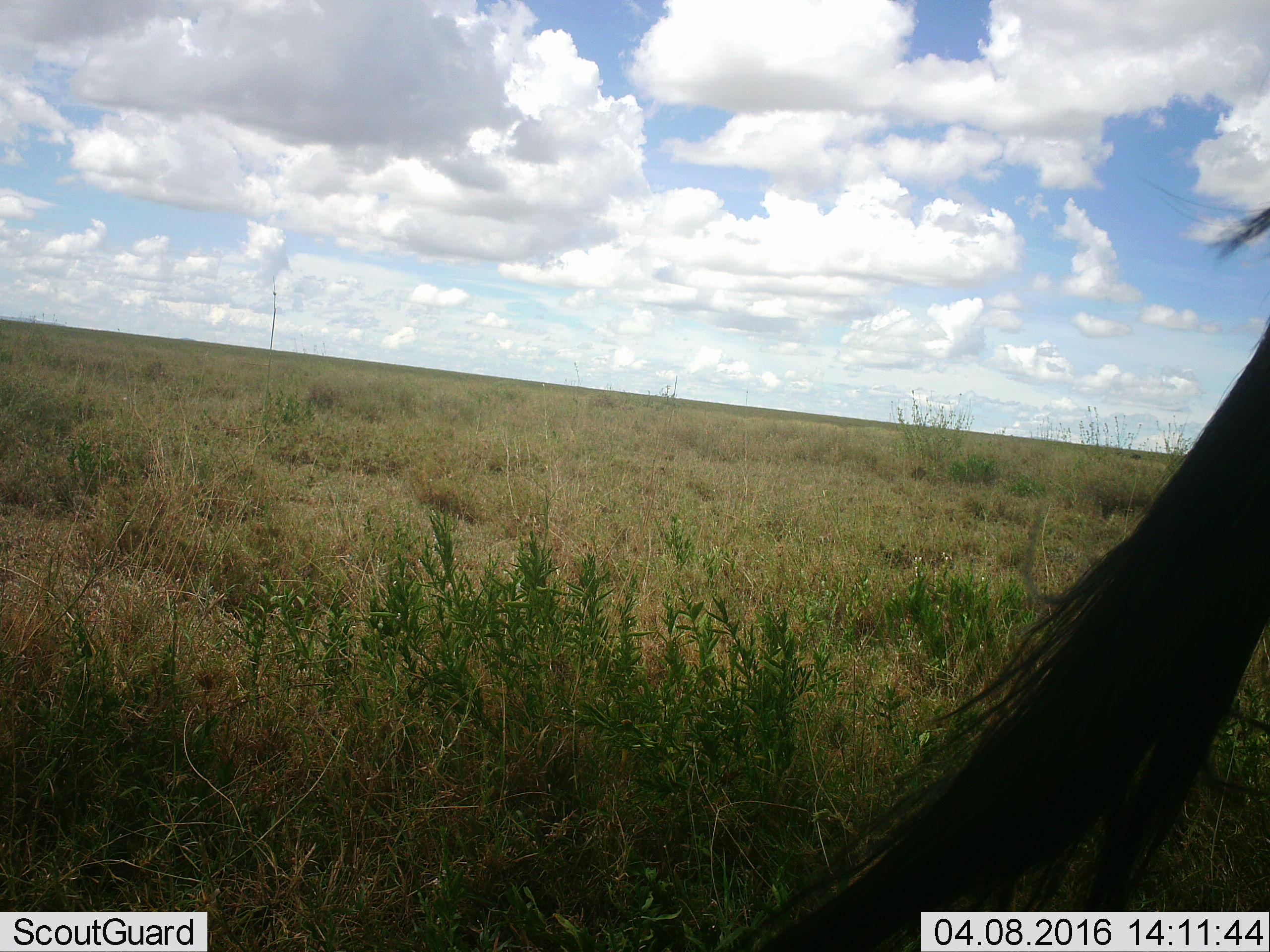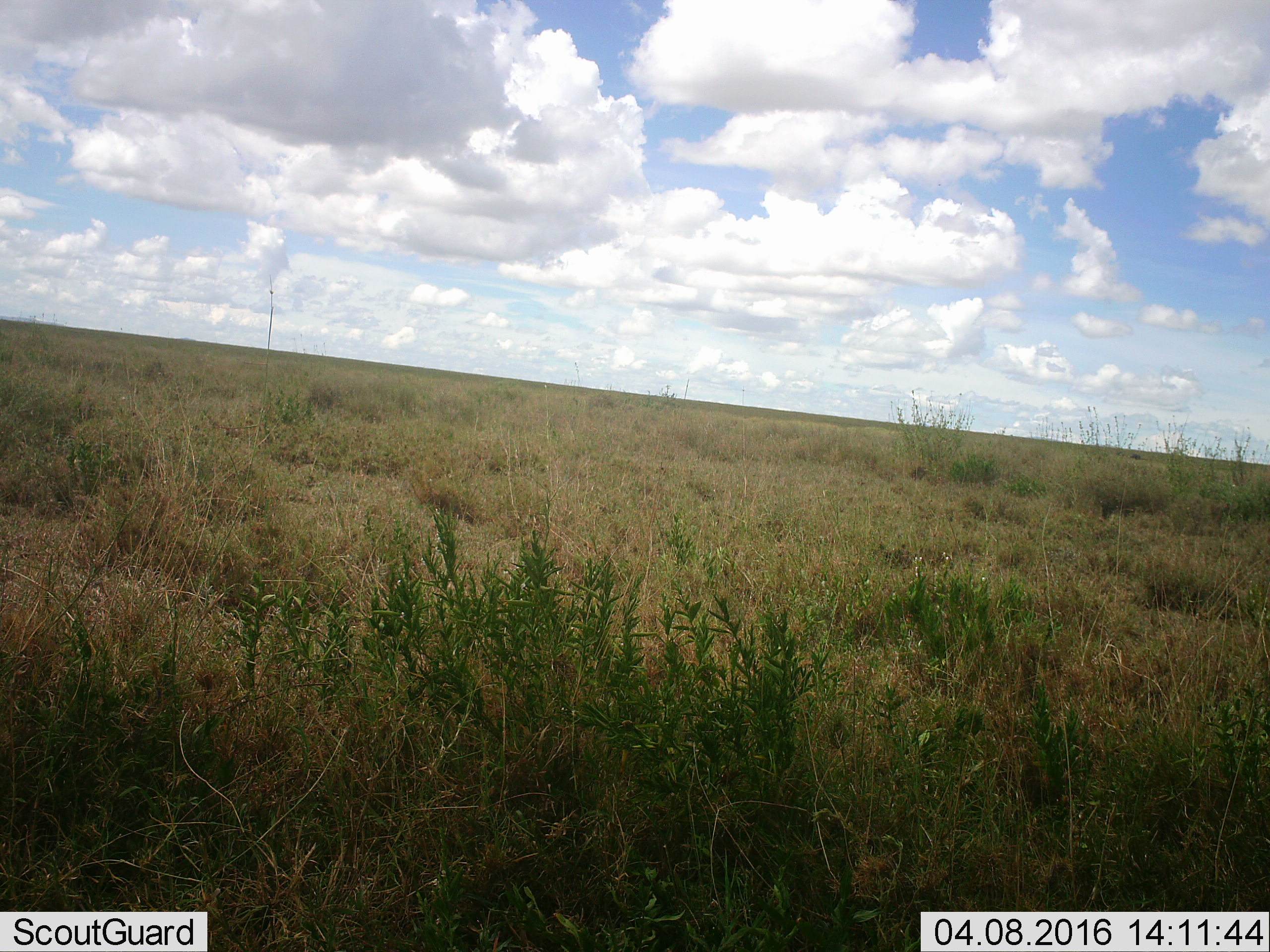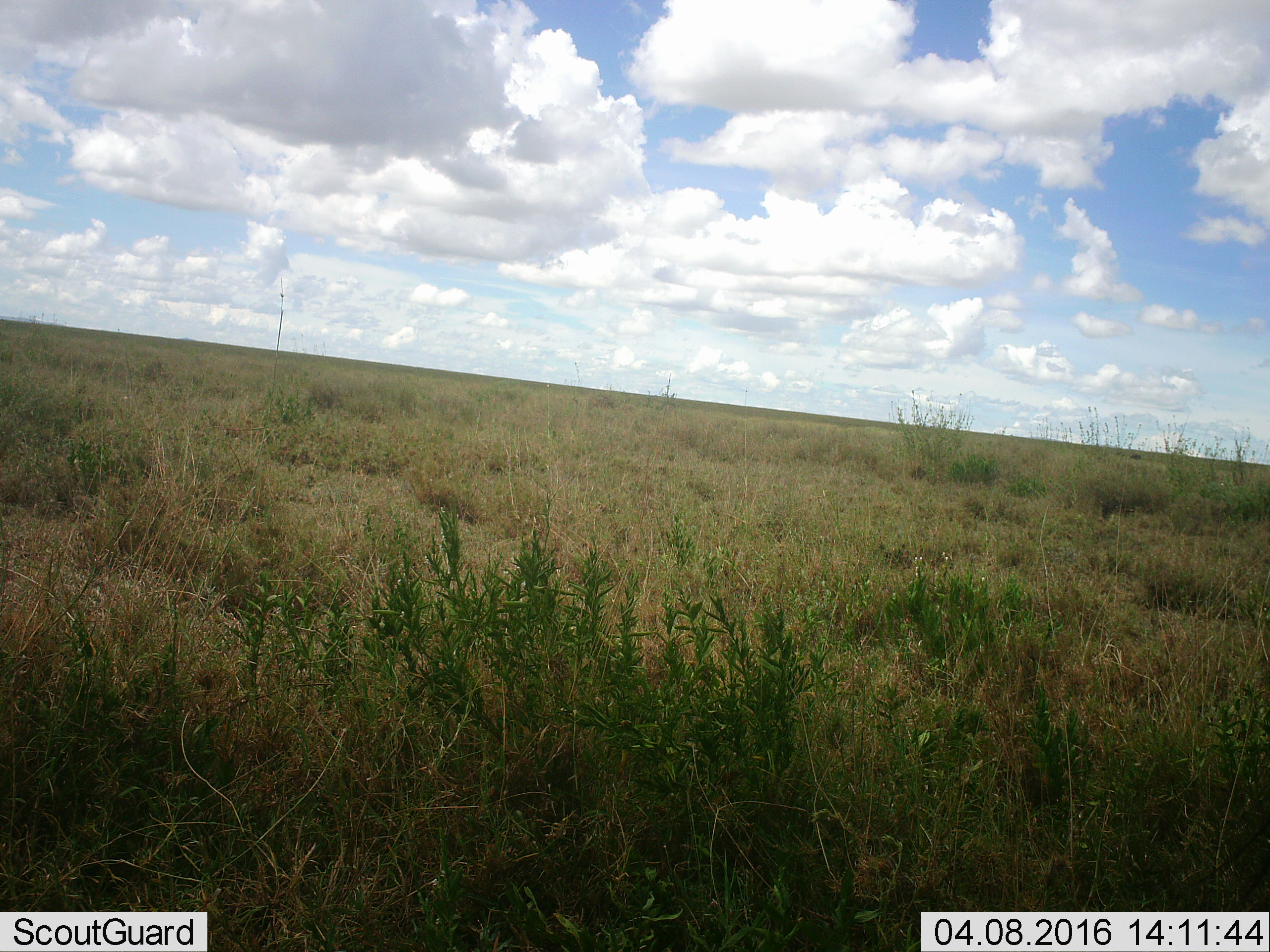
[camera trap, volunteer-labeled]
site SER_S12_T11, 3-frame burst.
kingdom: Animalia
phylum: Chordata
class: Mammalia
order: Artiodactyla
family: Bovidae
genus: Connochaetes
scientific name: Connochaetes taurinus taurinus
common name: blue wildebeest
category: wildebeestblue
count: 1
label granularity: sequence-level